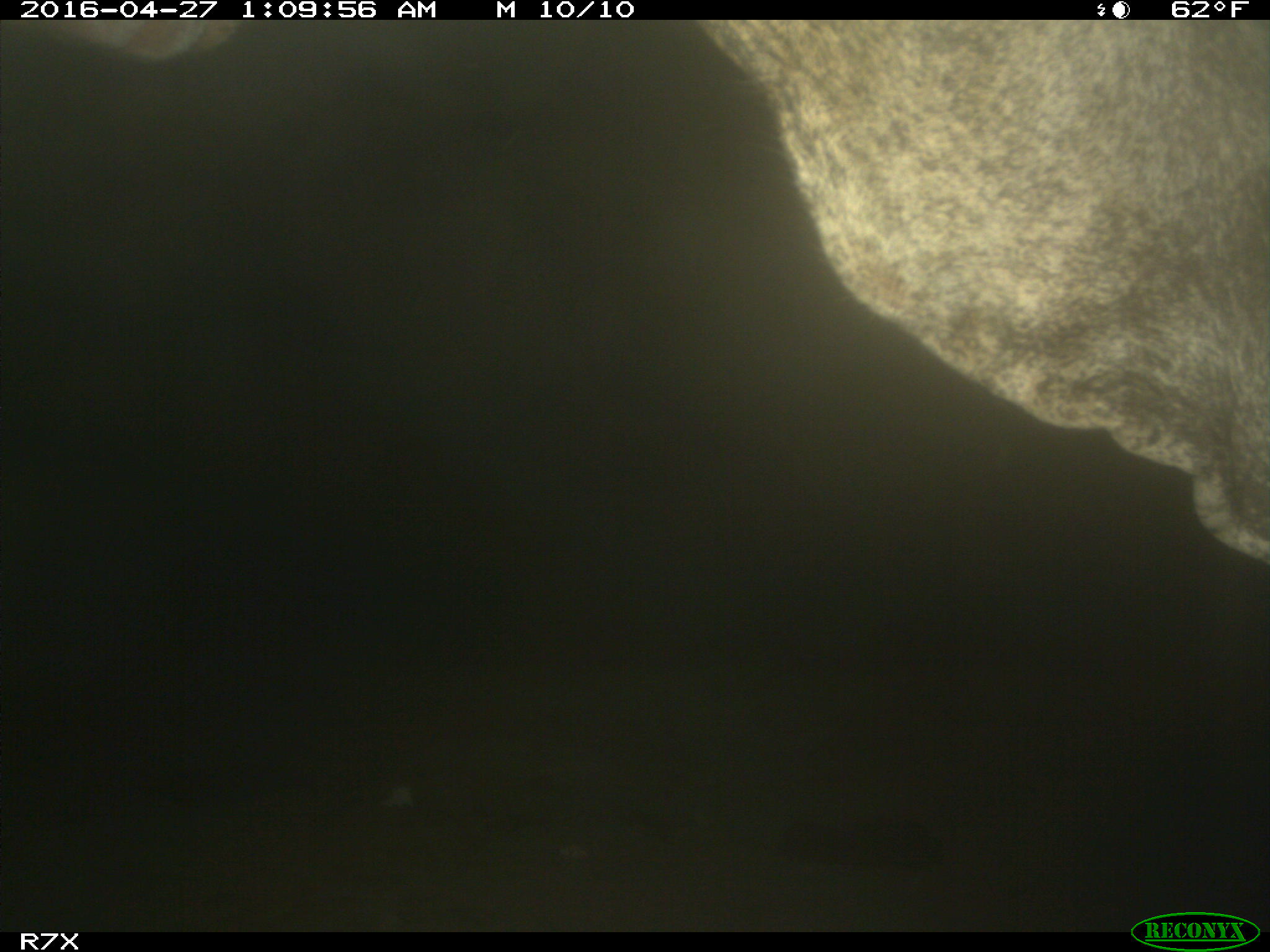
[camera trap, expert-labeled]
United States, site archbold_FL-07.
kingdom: Animalia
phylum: Chordata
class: Mammalia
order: Artiodactyla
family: Bovidae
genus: Bos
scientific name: Bos taurus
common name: domestic cow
Bos taurus (domestic cow).